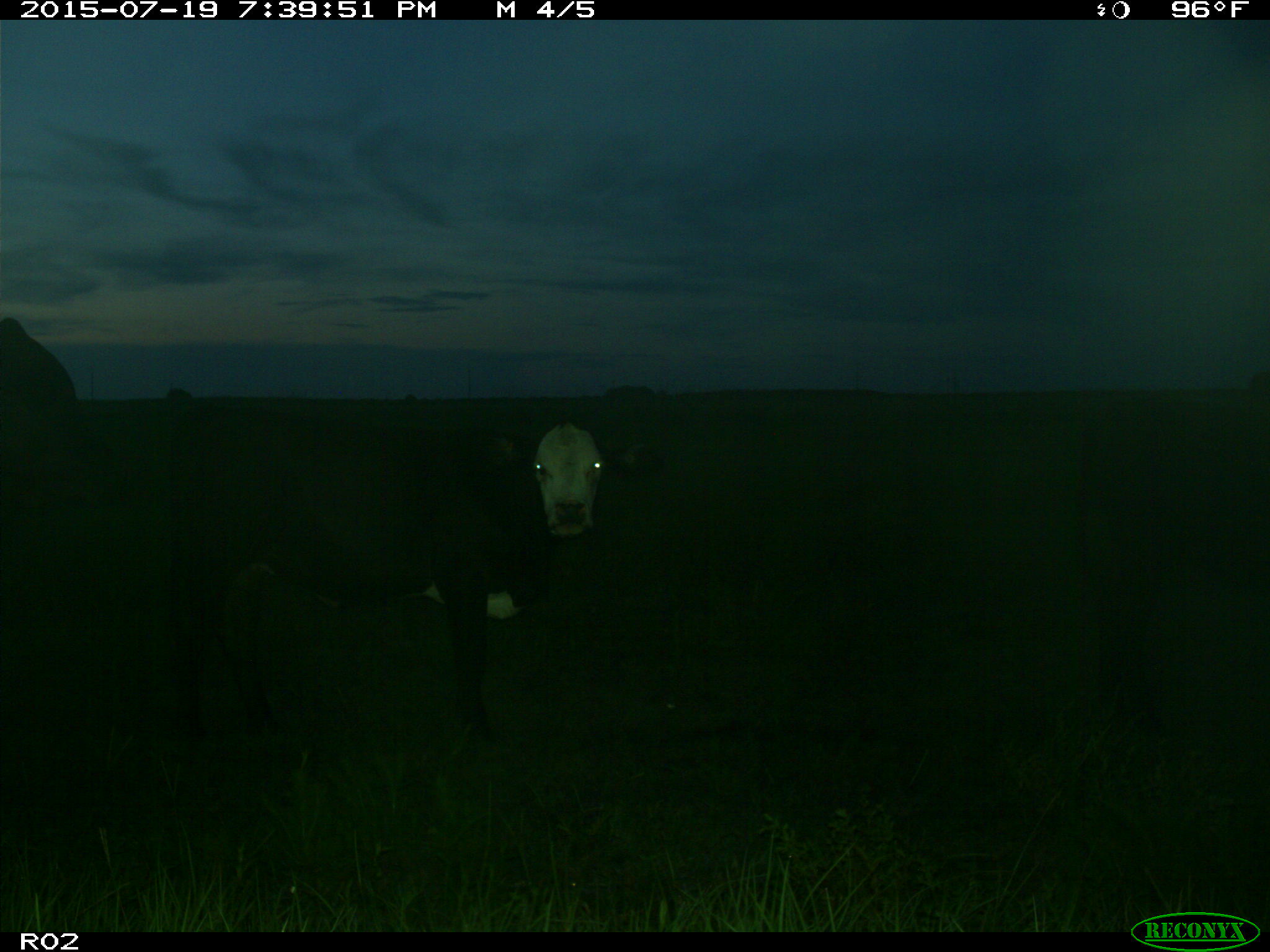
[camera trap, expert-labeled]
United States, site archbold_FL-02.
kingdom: Animalia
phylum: Chordata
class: Mammalia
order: Artiodactyla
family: Bovidae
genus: Bos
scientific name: Bos taurus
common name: domestic cow